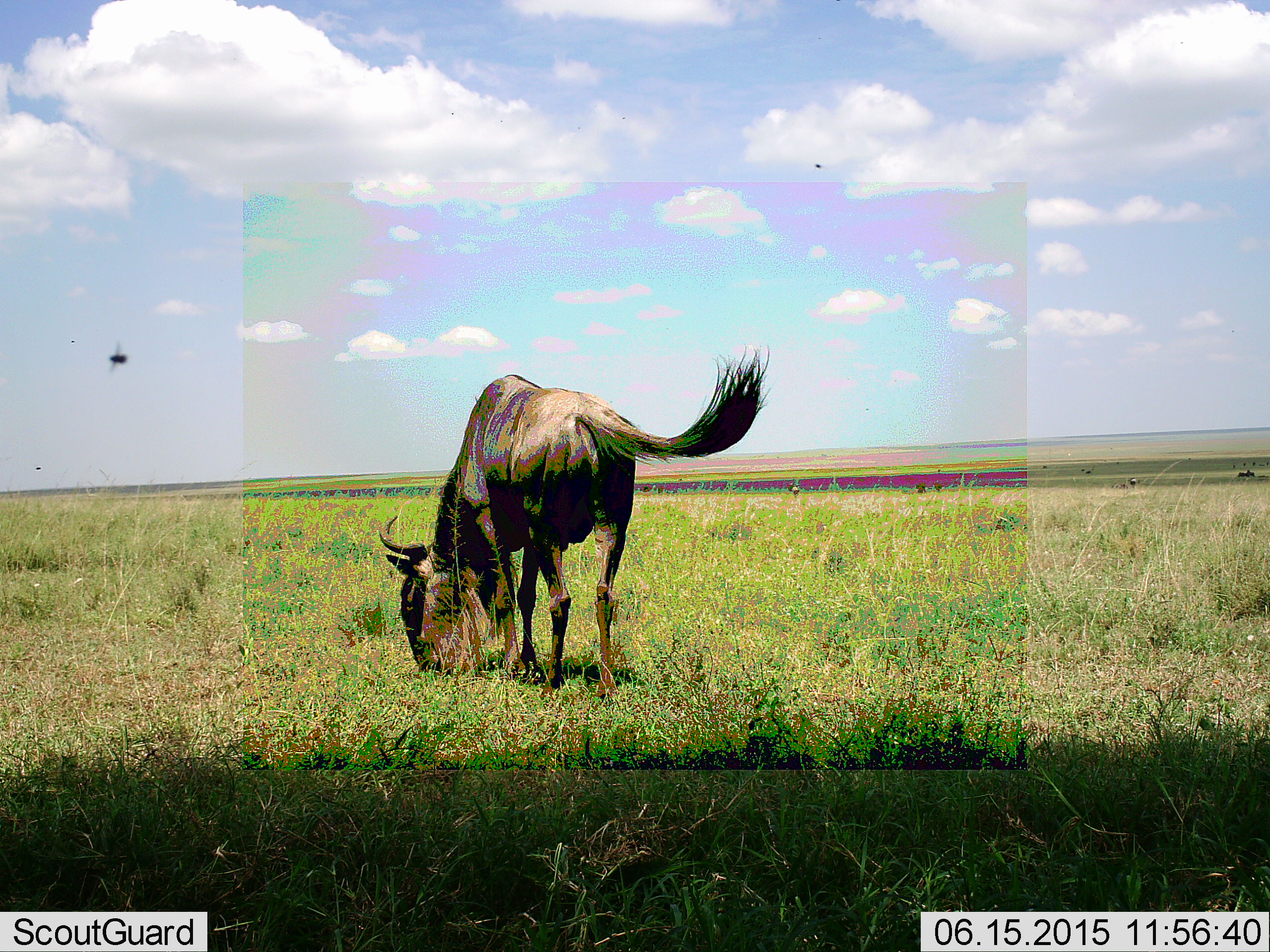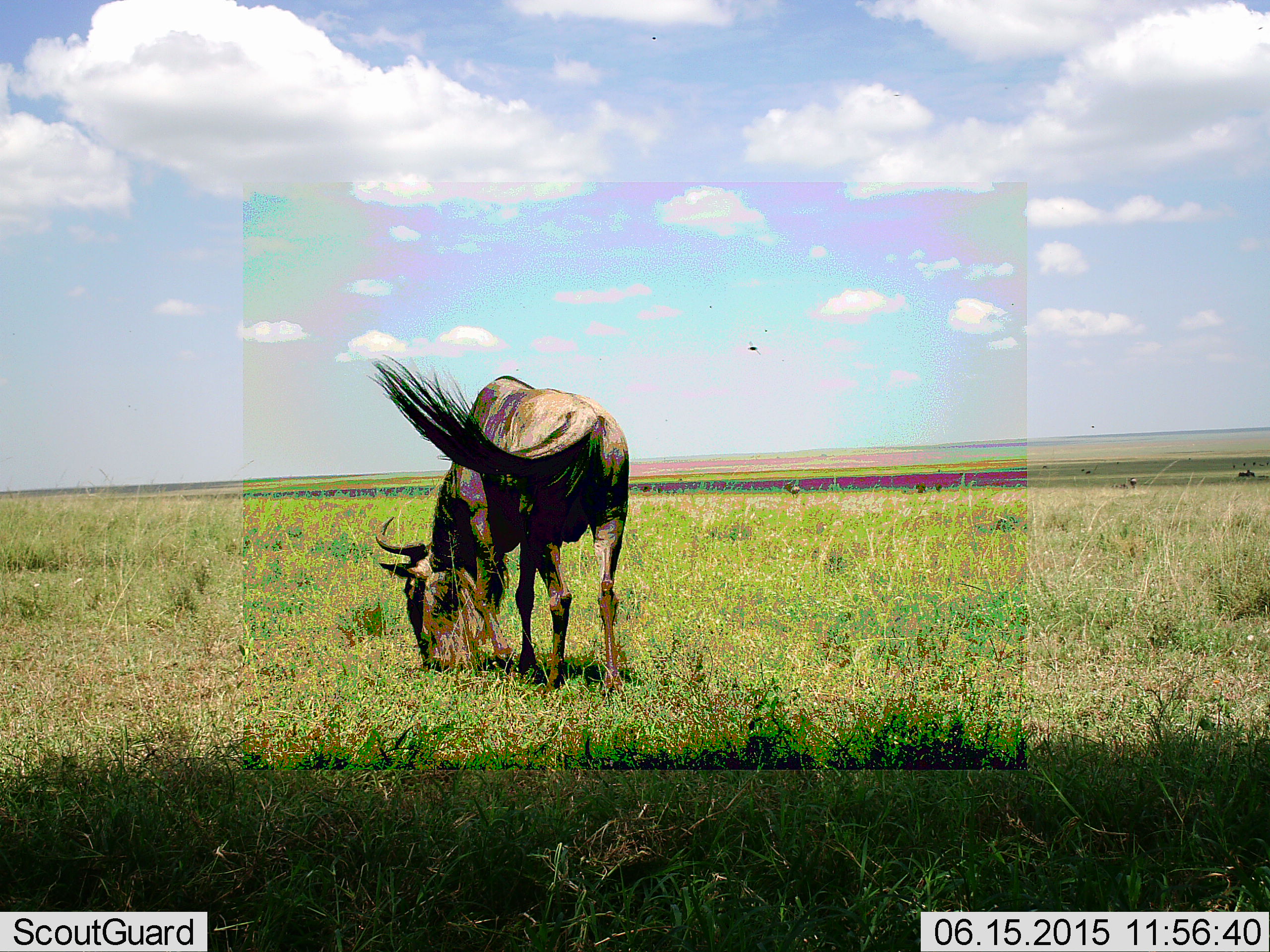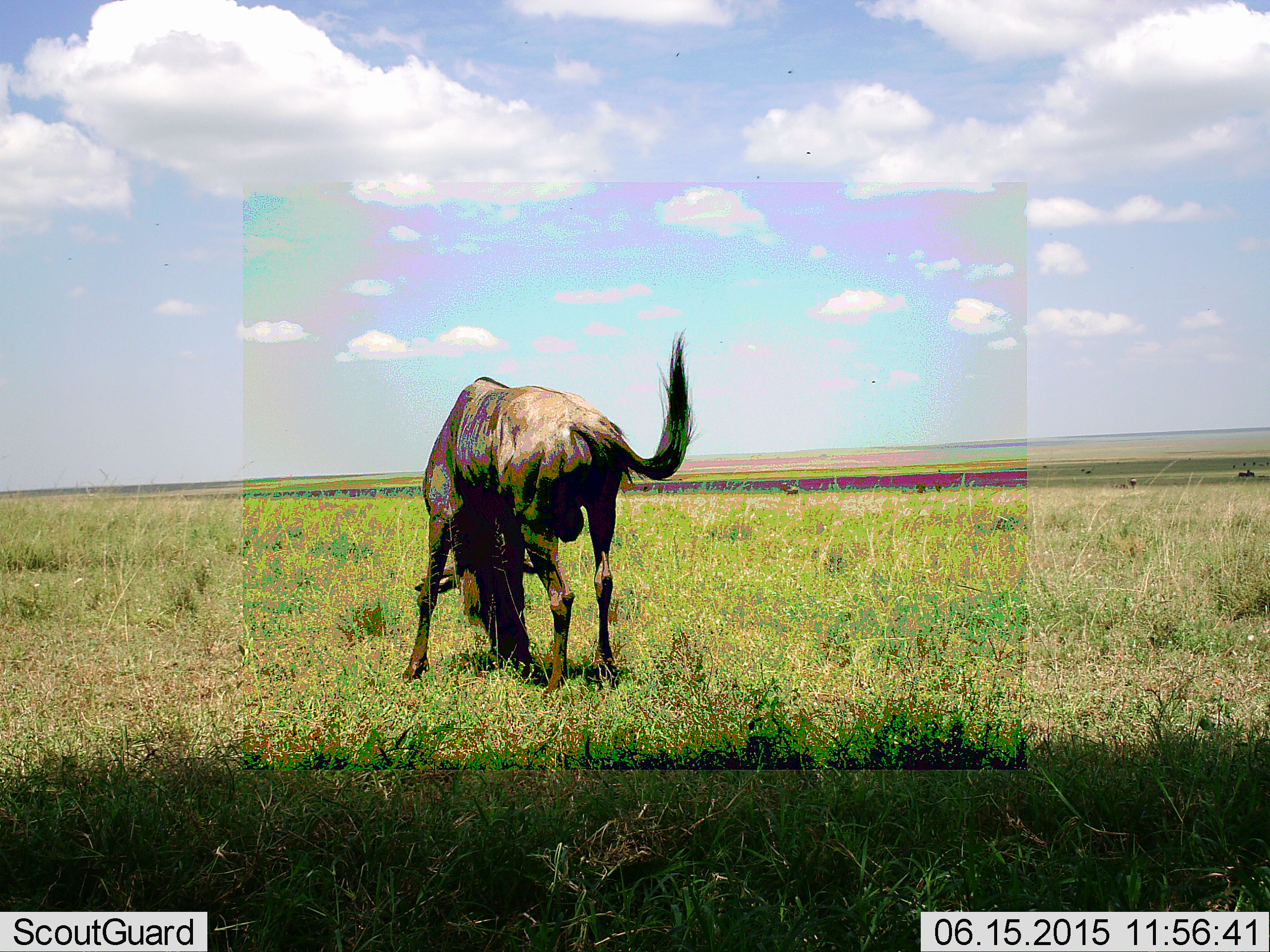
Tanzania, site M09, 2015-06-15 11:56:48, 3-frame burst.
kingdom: Animalia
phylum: Chordata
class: Mammalia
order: Artiodactyla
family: Bovidae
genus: Connochaetes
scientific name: Connochaetes taurinus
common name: blue wildebeest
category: wildebeest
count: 1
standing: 0%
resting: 0%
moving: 0%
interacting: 0%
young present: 0%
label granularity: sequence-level